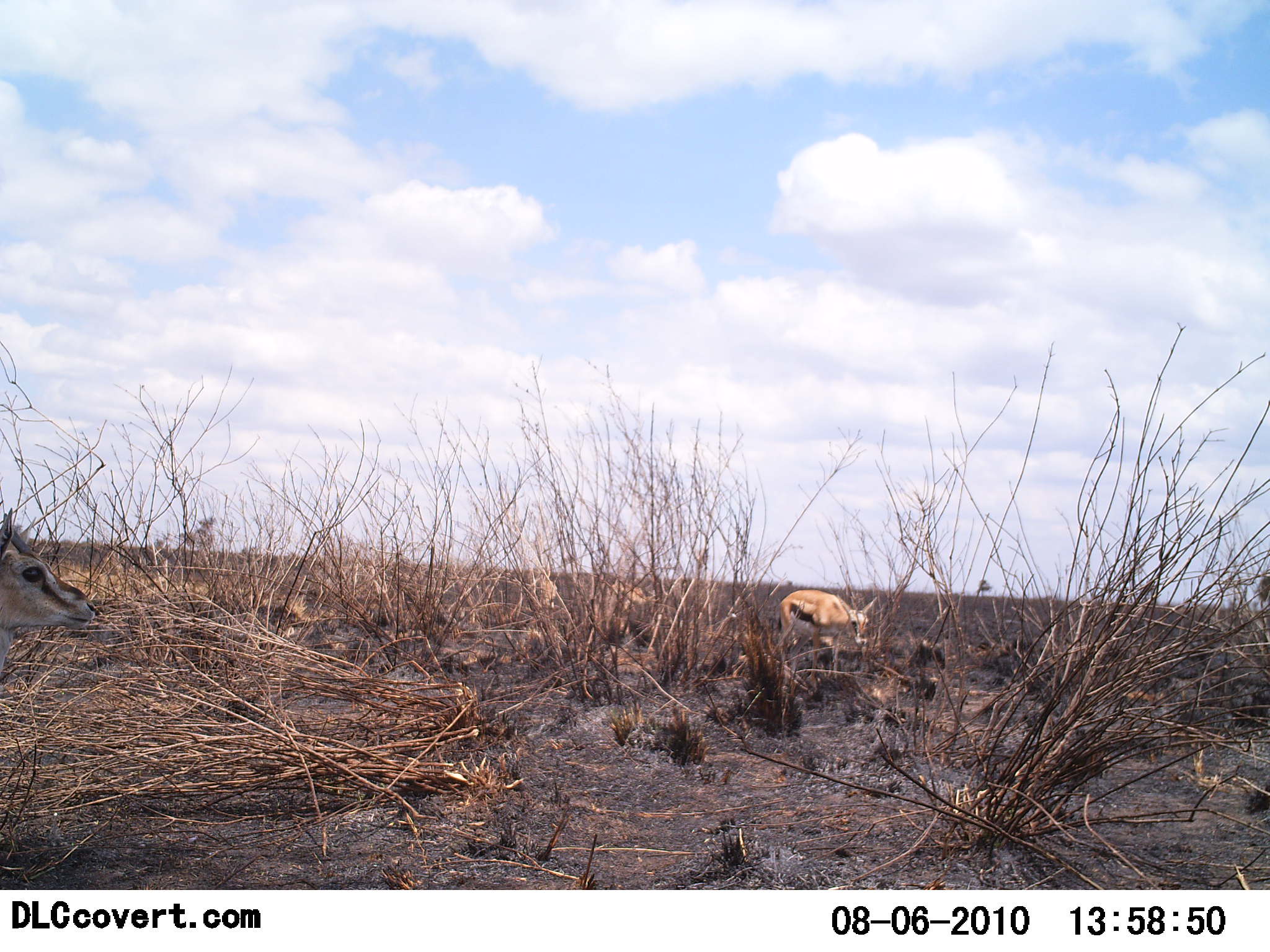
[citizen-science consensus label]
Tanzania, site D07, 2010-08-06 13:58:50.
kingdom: Animalia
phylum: Chordata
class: Mammalia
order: Artiodactyla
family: Bovidae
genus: Eudorcas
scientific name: Eudorcas thomsonii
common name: thomson's gazelle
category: gazellethomsons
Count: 2.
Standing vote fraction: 75%.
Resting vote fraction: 8%.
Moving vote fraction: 33%.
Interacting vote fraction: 0%.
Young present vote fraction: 0%.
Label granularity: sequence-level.